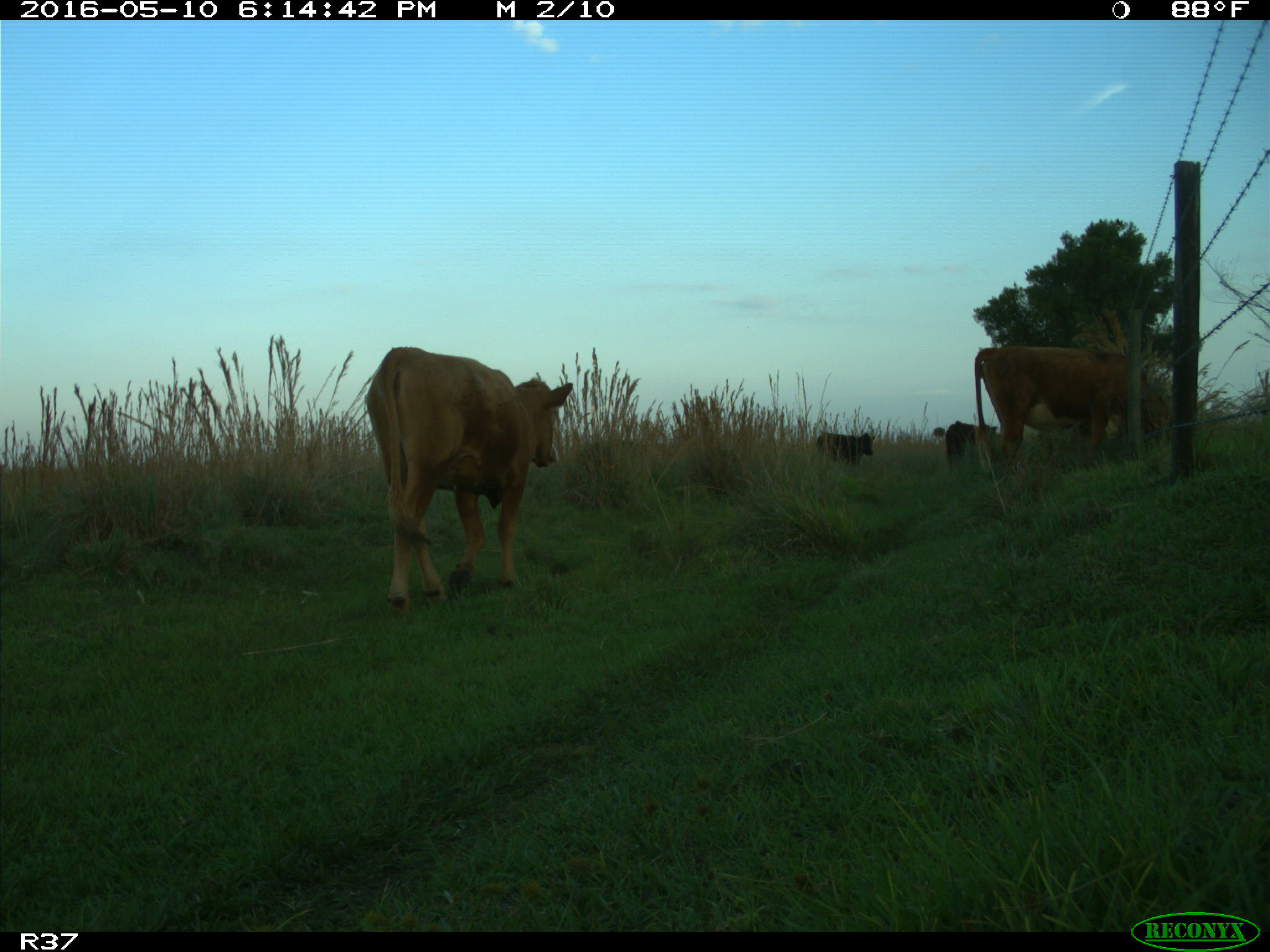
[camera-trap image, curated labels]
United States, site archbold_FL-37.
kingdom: Animalia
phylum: Chordata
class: Mammalia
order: Artiodactyla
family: Bovidae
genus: Bos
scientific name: Bos taurus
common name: domestic cow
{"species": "Bos taurus (domestic cow)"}